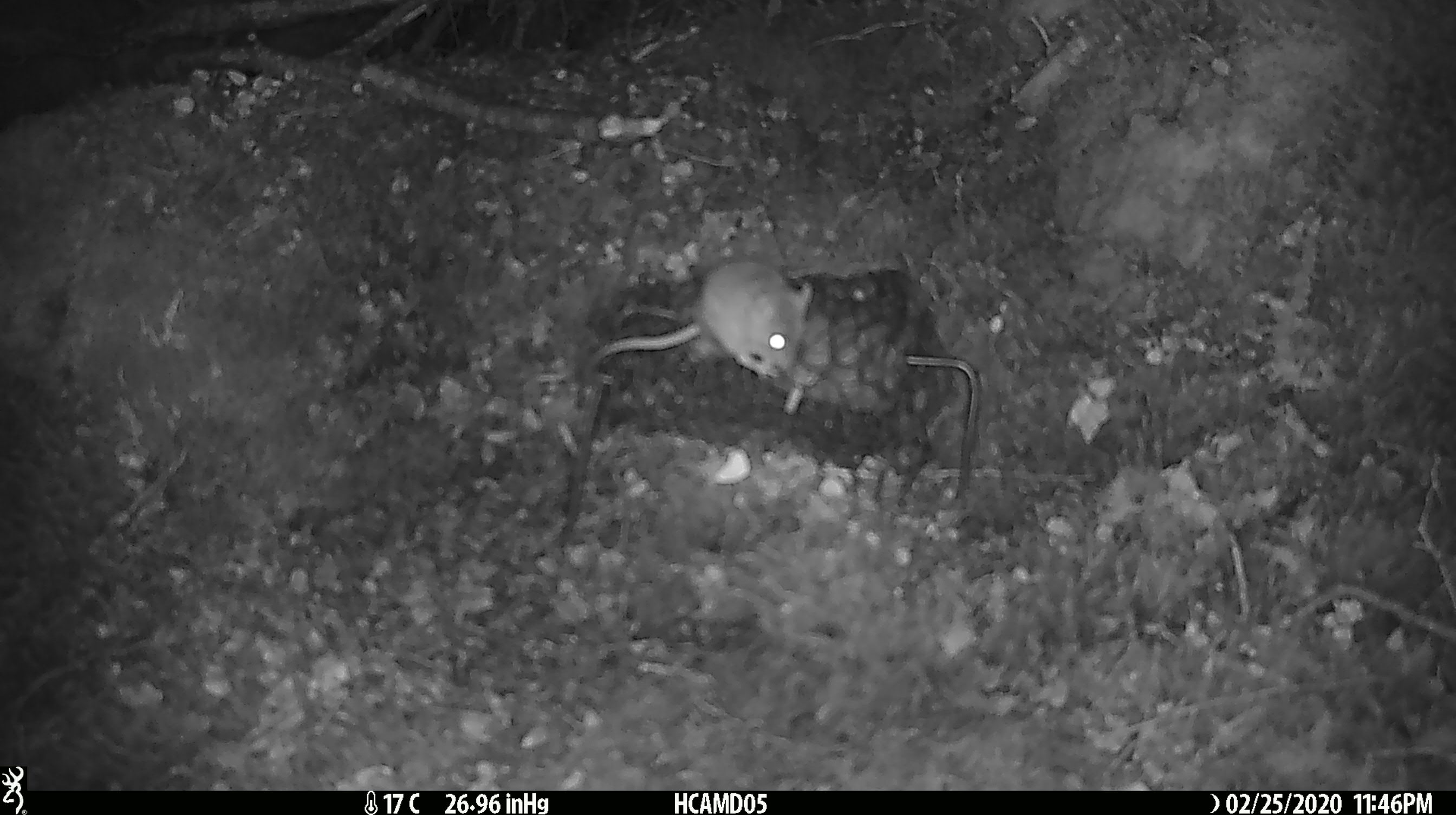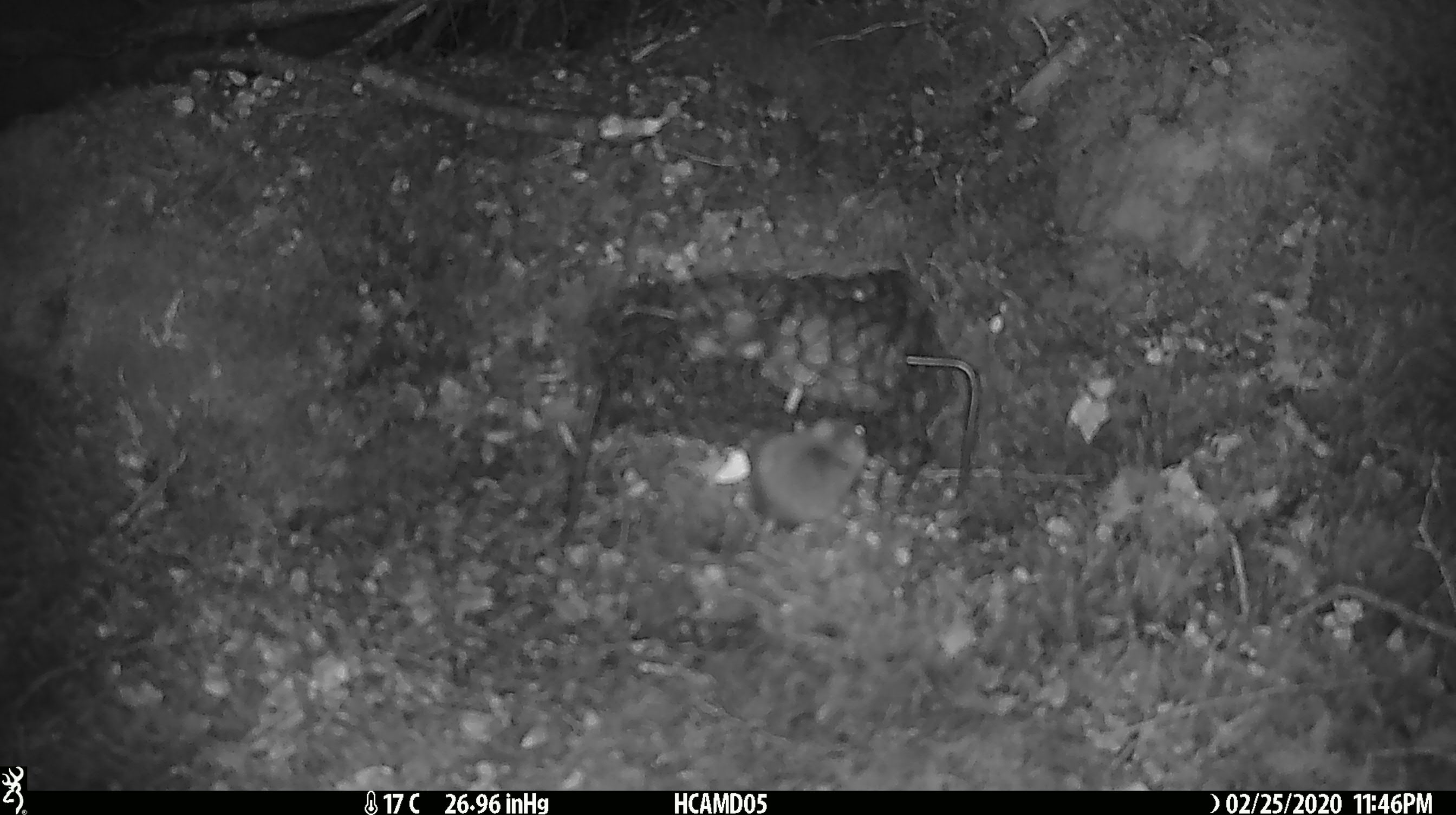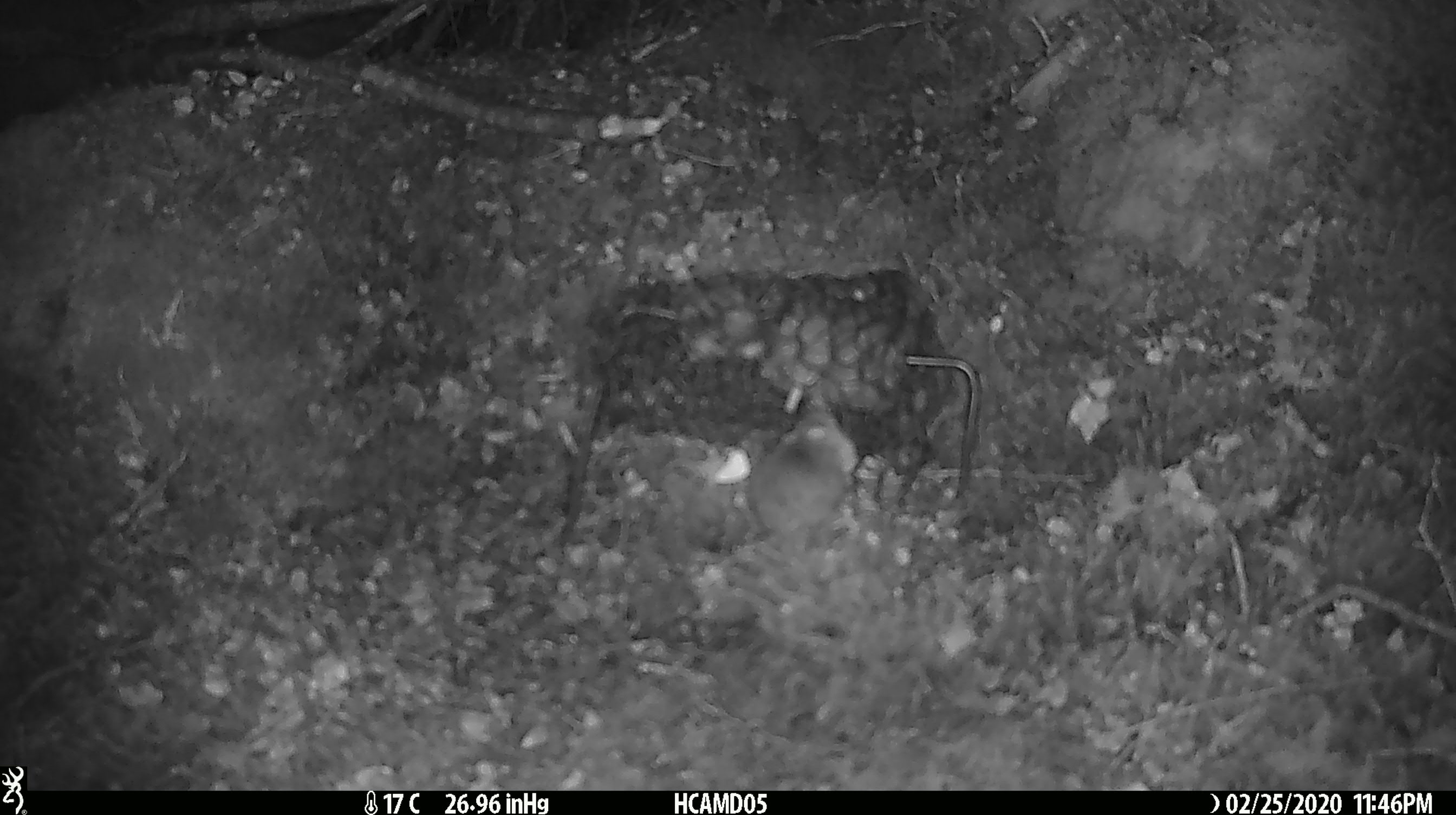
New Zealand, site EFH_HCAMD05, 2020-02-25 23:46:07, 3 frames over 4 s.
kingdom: Animalia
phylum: Chordata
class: Mammalia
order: Rodentia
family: Muridae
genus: Mus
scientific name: Mus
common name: mouse